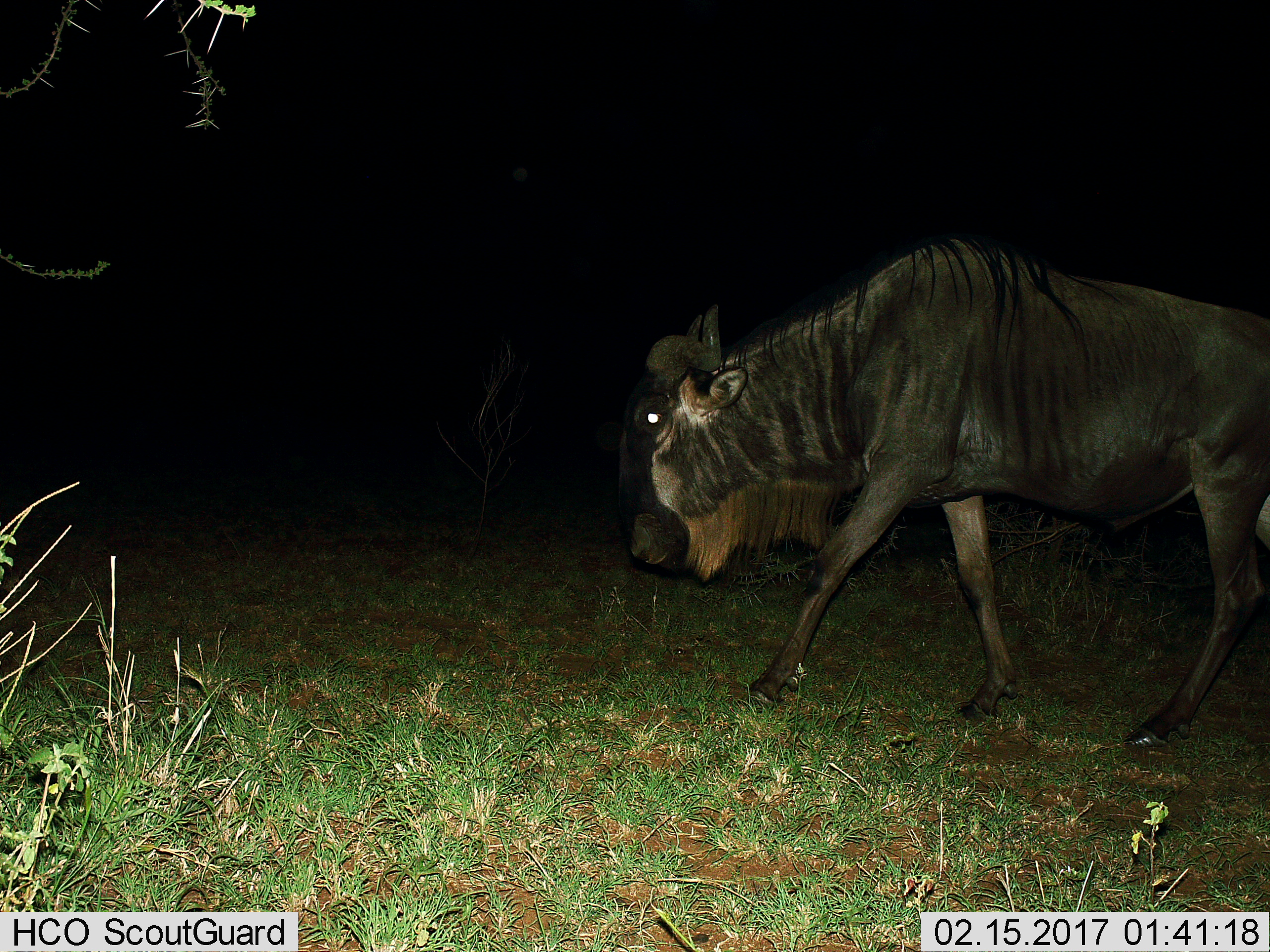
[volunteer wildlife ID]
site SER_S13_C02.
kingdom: Animalia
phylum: Chordata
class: Mammalia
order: Artiodactyla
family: Bovidae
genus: Connochaetes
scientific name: Connochaetes taurinus taurinus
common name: blue wildebeest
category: wildebeestblue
Wildebeestblue (blue wildebeest) (Connochaetes taurinus taurinus), count 1. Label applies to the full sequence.